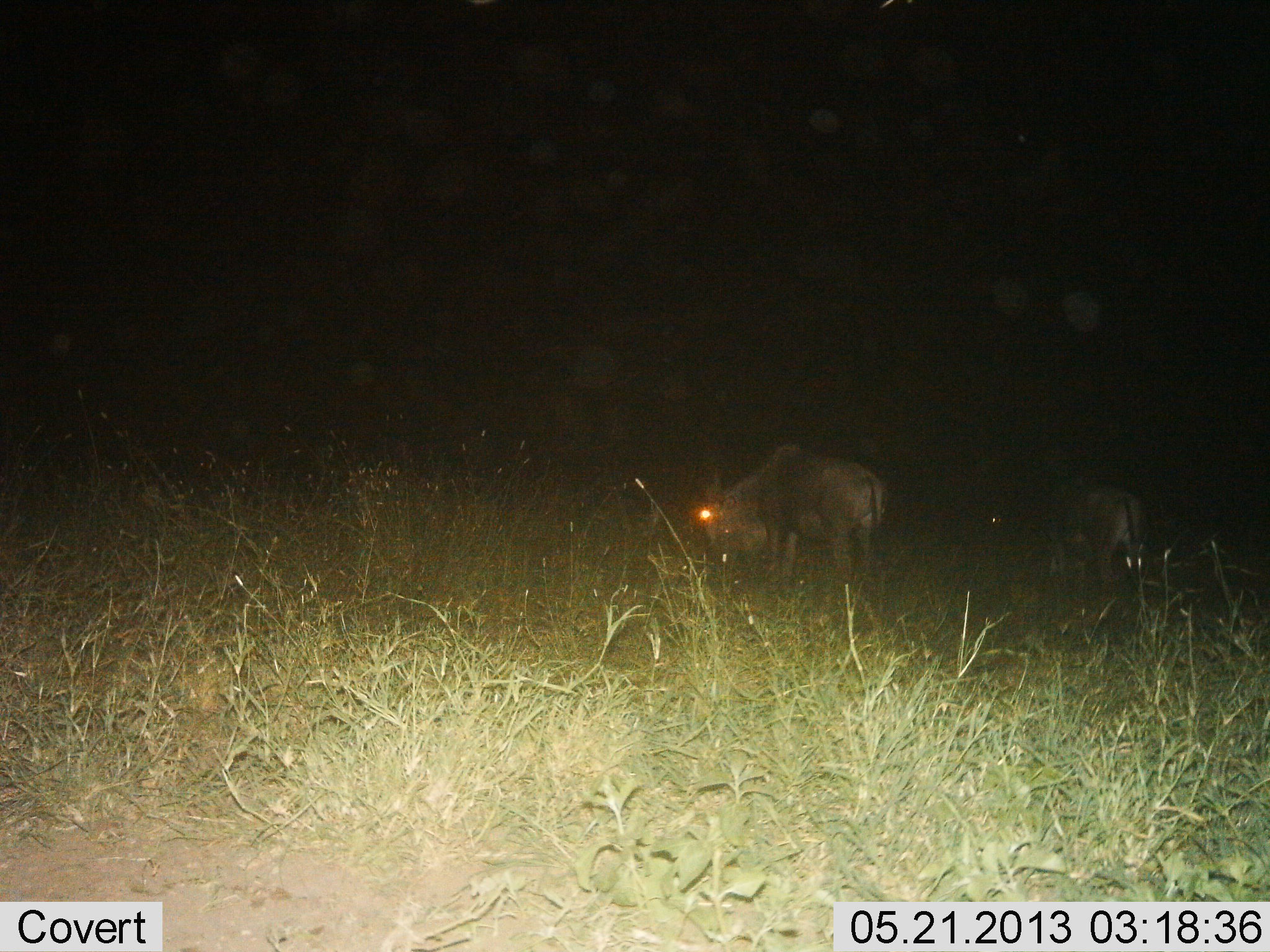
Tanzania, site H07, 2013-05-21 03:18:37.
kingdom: Animalia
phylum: Chordata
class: Mammalia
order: Artiodactyla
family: Bovidae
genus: Connochaetes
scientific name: Connochaetes taurinus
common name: blue wildebeest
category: wildebeest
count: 2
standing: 40%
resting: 0%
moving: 0%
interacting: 0%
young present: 0%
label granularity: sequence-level